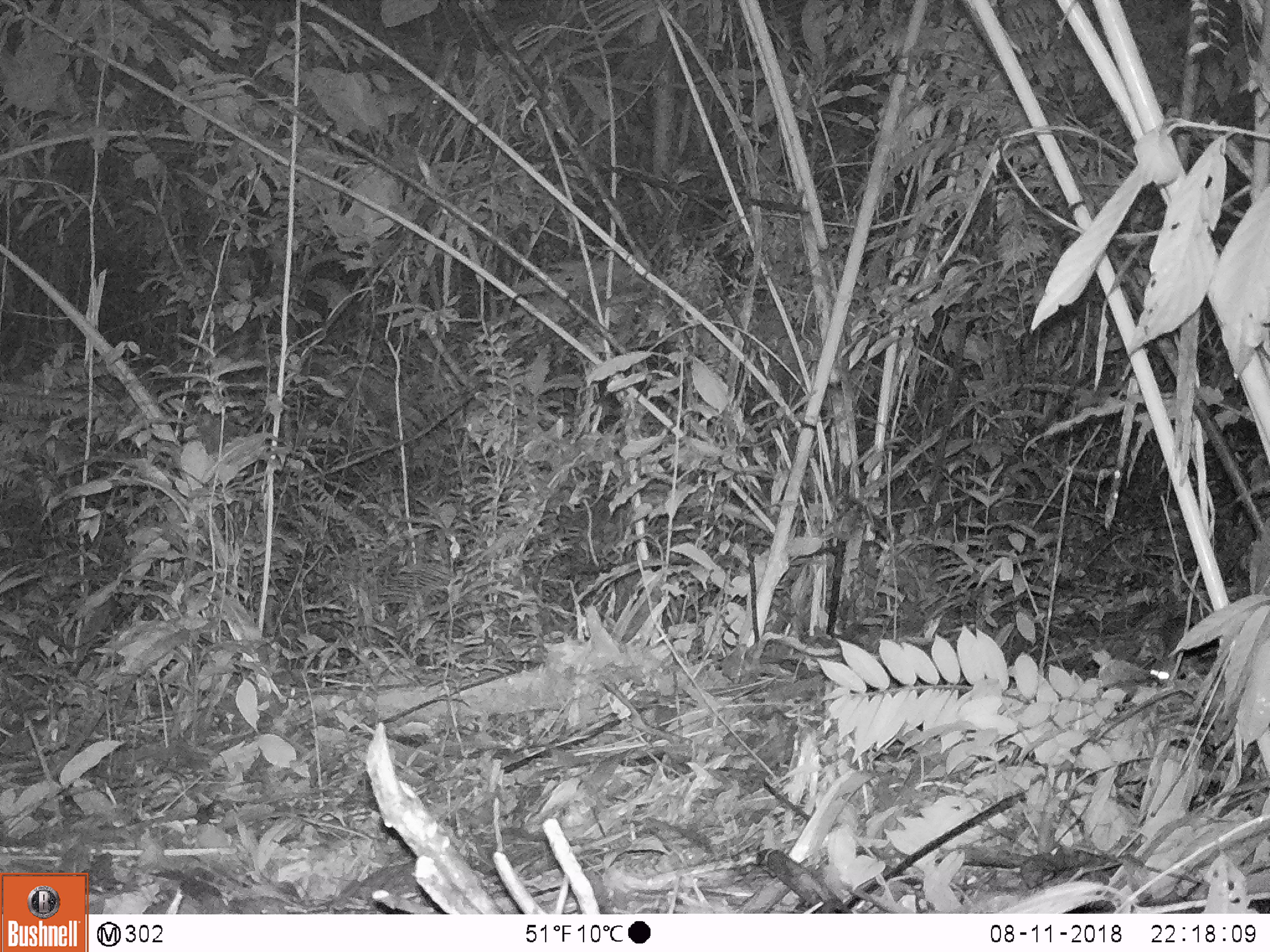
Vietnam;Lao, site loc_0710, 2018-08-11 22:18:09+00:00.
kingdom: Animalia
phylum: Chordata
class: Mammalia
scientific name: Mammalia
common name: mammal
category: unidentified small mammal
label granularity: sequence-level